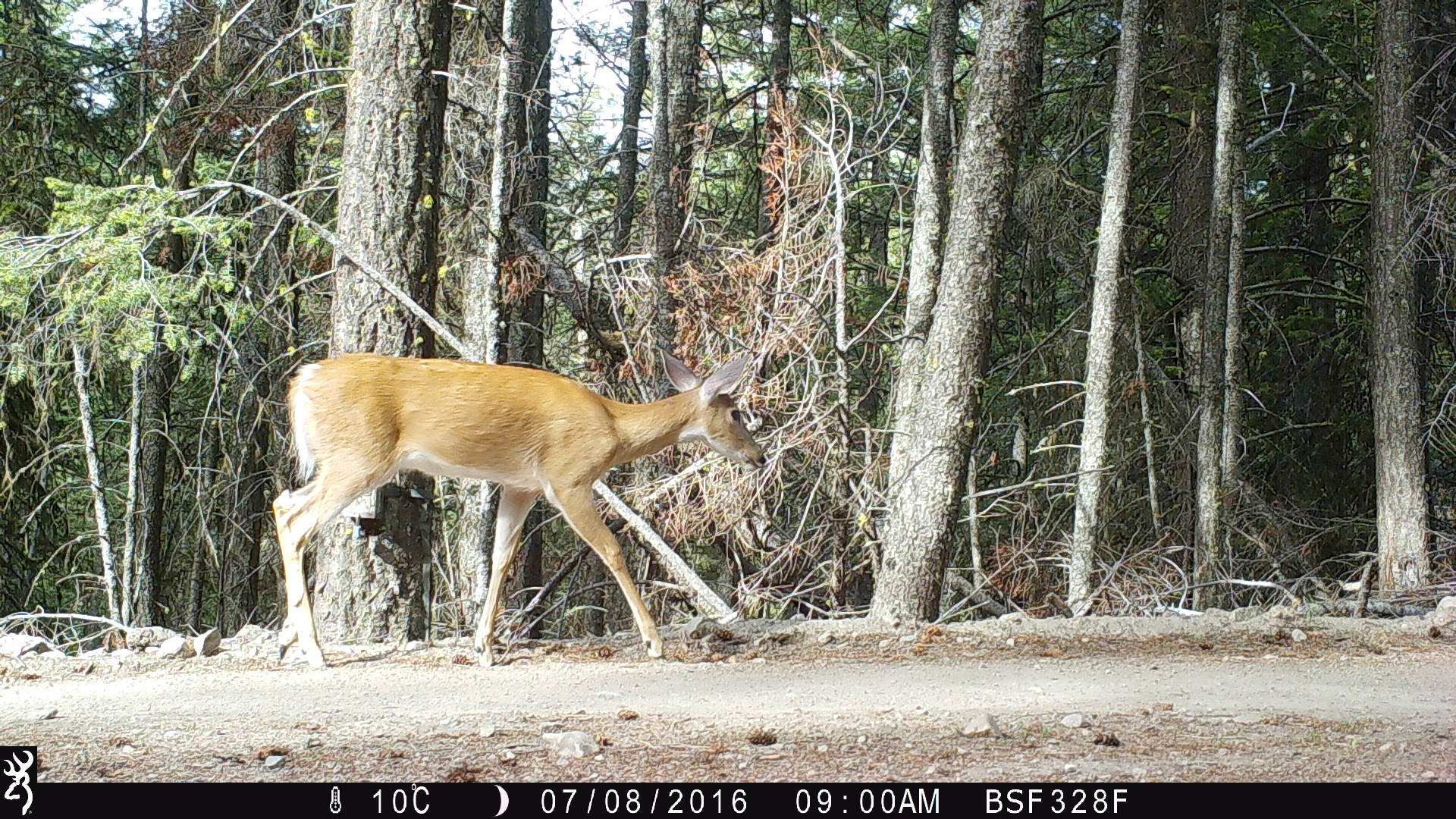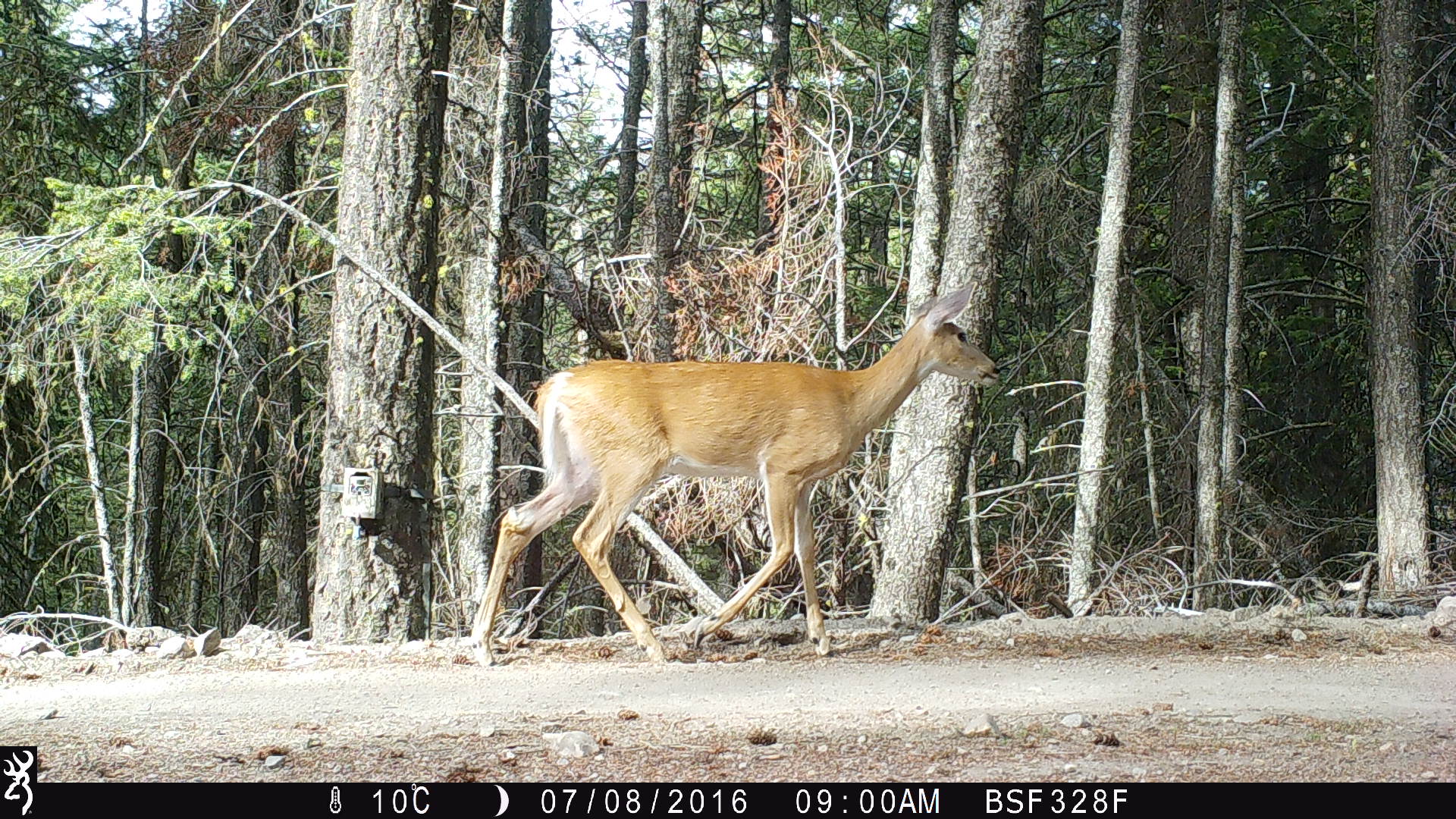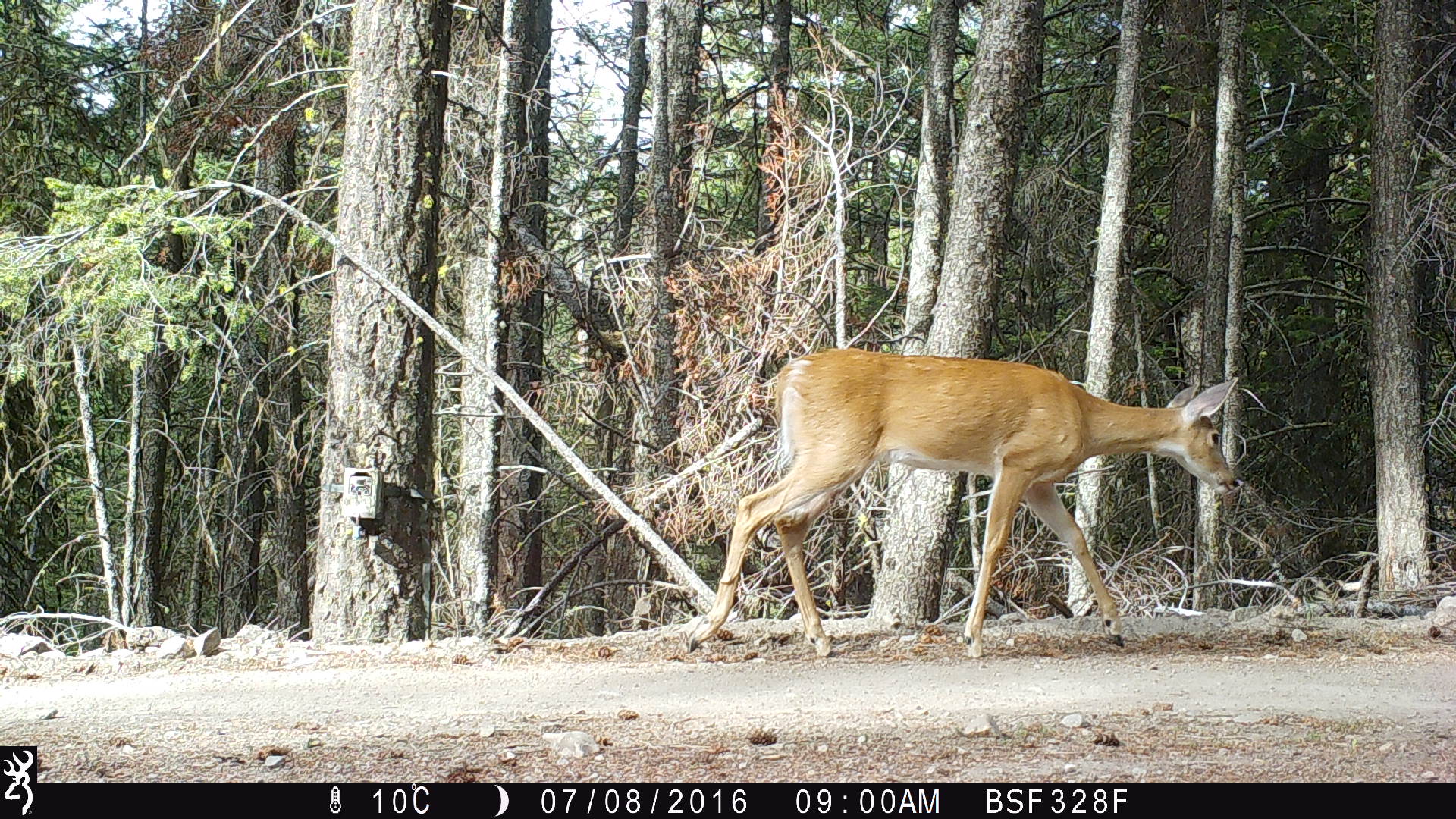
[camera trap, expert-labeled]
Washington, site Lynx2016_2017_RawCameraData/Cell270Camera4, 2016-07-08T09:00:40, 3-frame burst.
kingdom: Animalia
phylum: Chordata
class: Mammalia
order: Artiodactyla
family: Cervidae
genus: Odocoileus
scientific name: Odocoileus virginianus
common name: white-tailed deer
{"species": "Odocoileus virginianus (white-tailed deer)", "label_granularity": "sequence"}